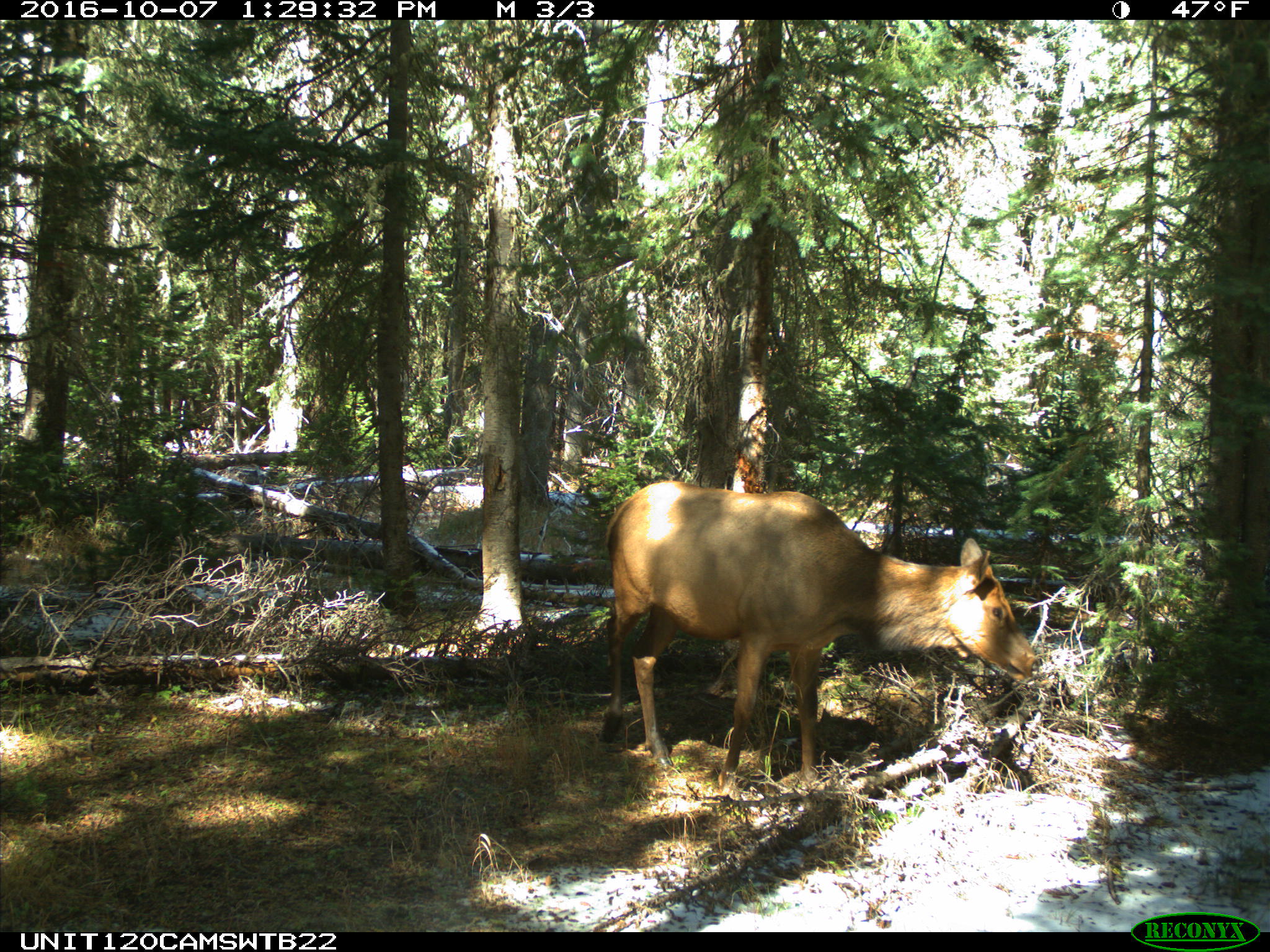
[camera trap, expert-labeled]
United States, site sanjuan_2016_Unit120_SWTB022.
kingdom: Animalia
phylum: Chordata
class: Mammalia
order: Artiodactyla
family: Cervidae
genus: Cervus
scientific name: Cervus elaphus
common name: red deer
Cervus elaphus (red deer).